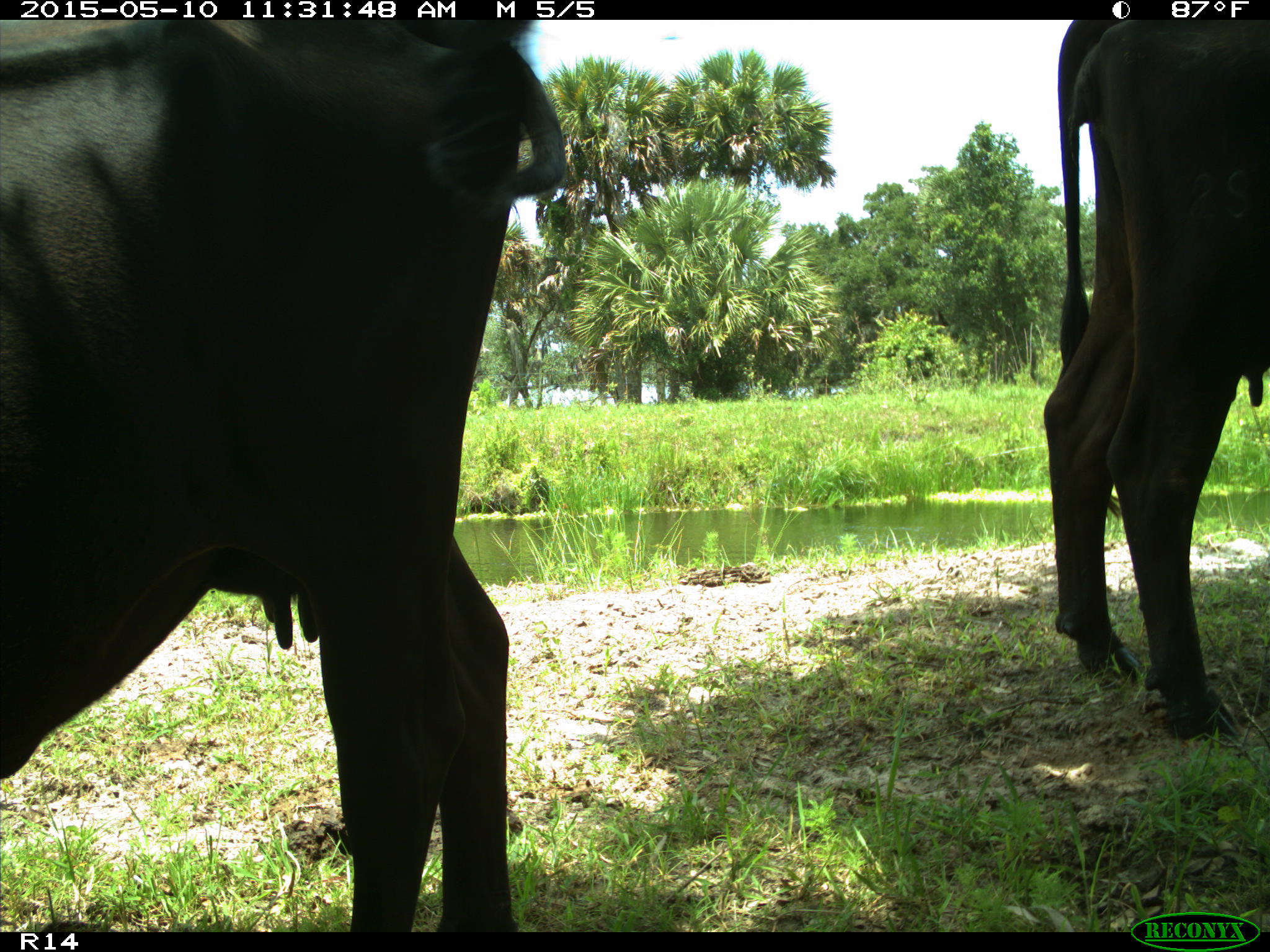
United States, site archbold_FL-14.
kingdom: Animalia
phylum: Chordata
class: Mammalia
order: Artiodactyla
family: Bovidae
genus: Bos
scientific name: Bos taurus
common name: domestic cow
Bos taurus (domestic cow).